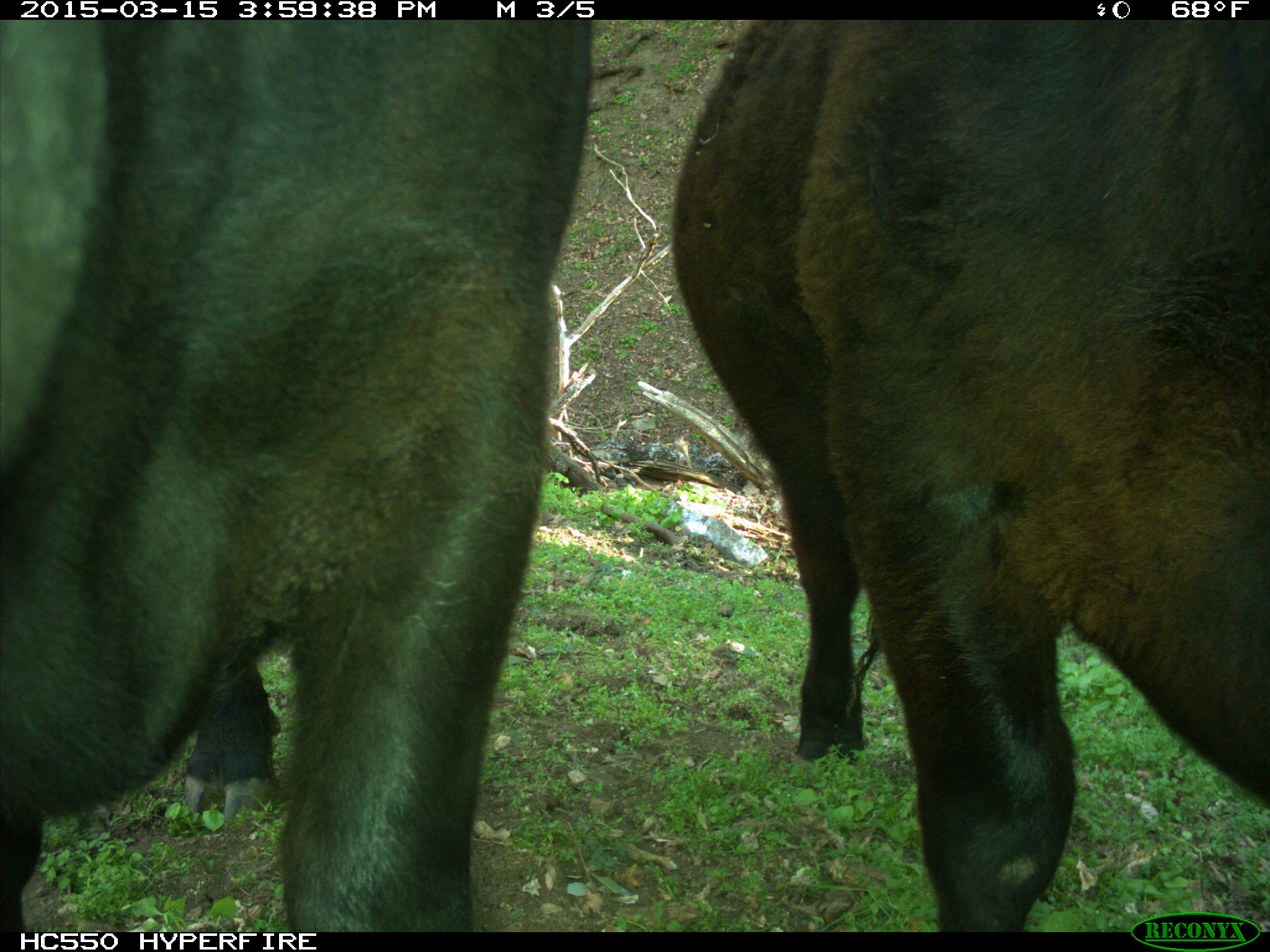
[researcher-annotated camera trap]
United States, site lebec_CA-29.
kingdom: Animalia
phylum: Chordata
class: Mammalia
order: Artiodactyla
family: Bovidae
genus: Bos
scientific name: Bos taurus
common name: domestic cow